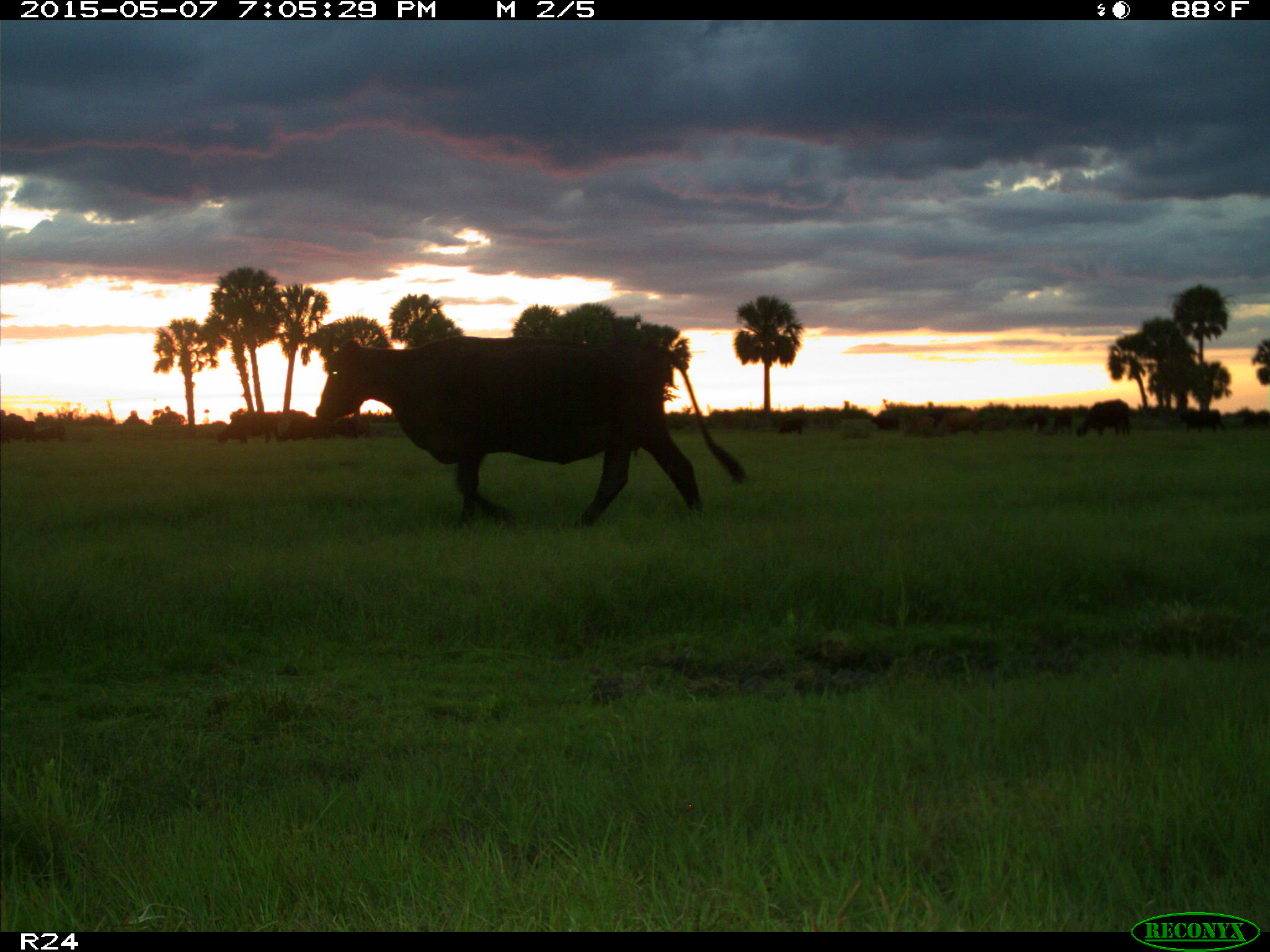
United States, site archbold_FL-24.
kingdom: Animalia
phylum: Chordata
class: Mammalia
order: Artiodactyla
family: Bovidae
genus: Bos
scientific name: Bos taurus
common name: domestic cow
Bos taurus (domestic cow).